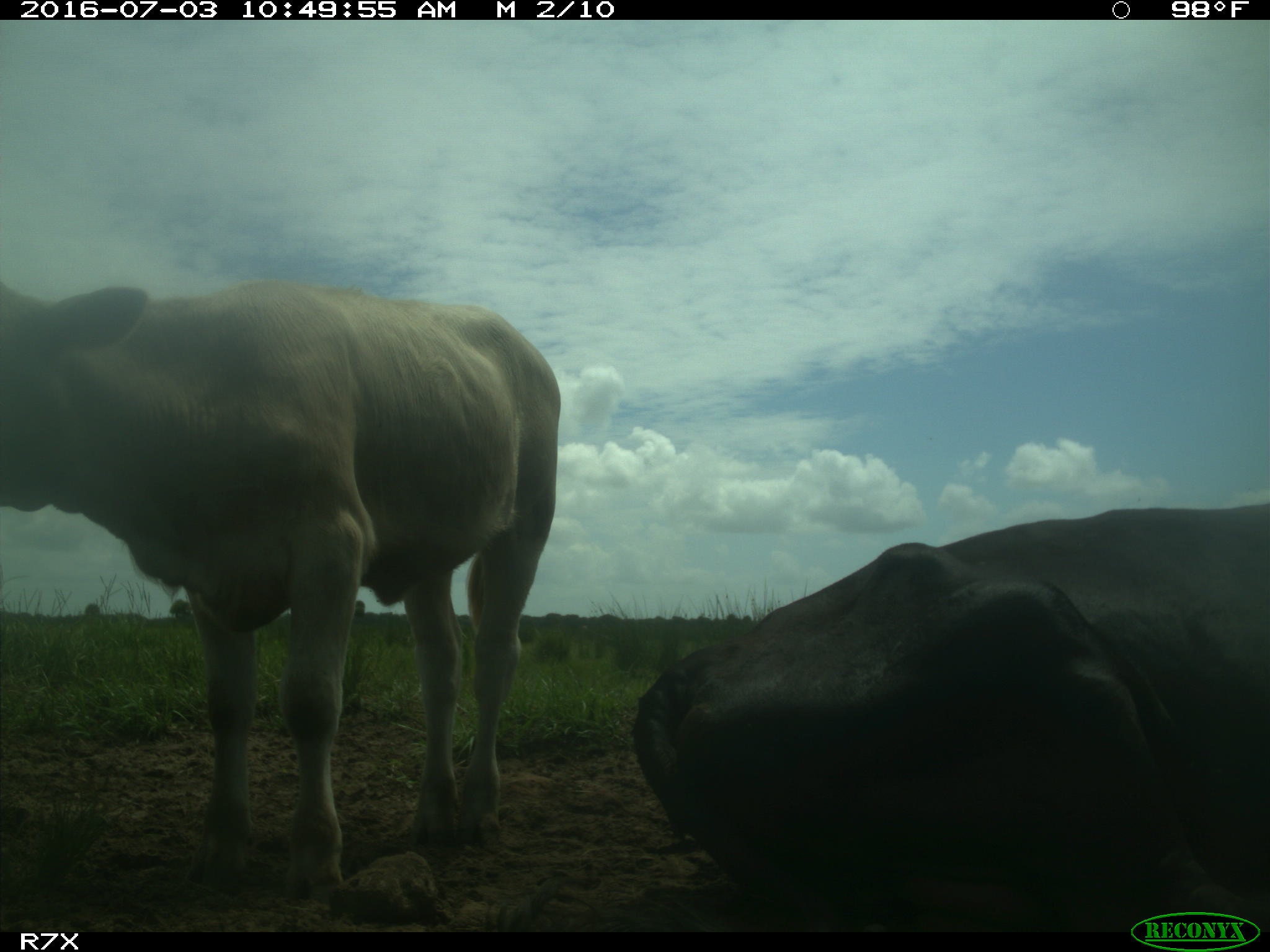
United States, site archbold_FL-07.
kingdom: Animalia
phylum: Chordata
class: Mammalia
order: Artiodactyla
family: Bovidae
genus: Bos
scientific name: Bos taurus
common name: domestic cow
Bos taurus (domestic cow).